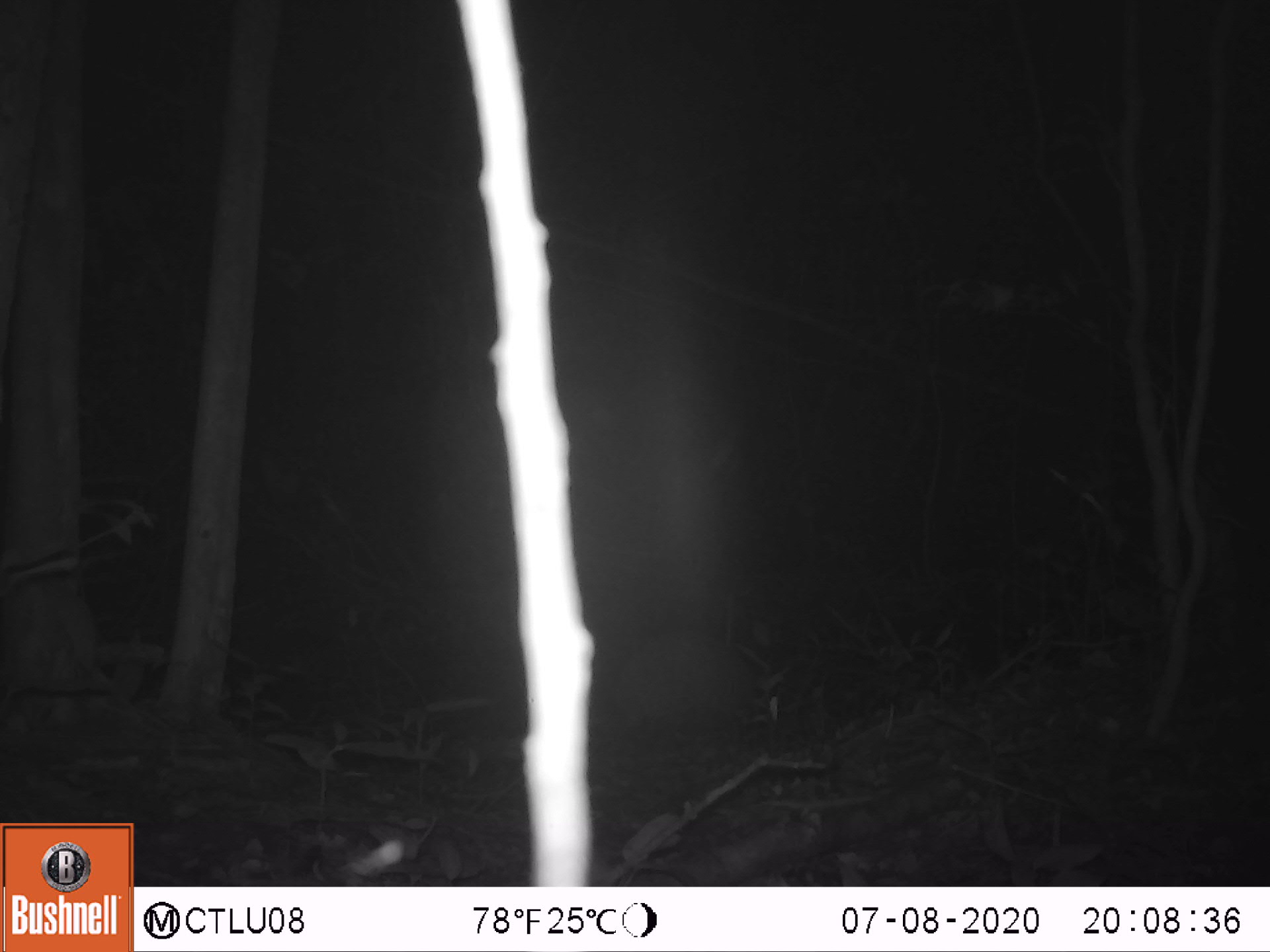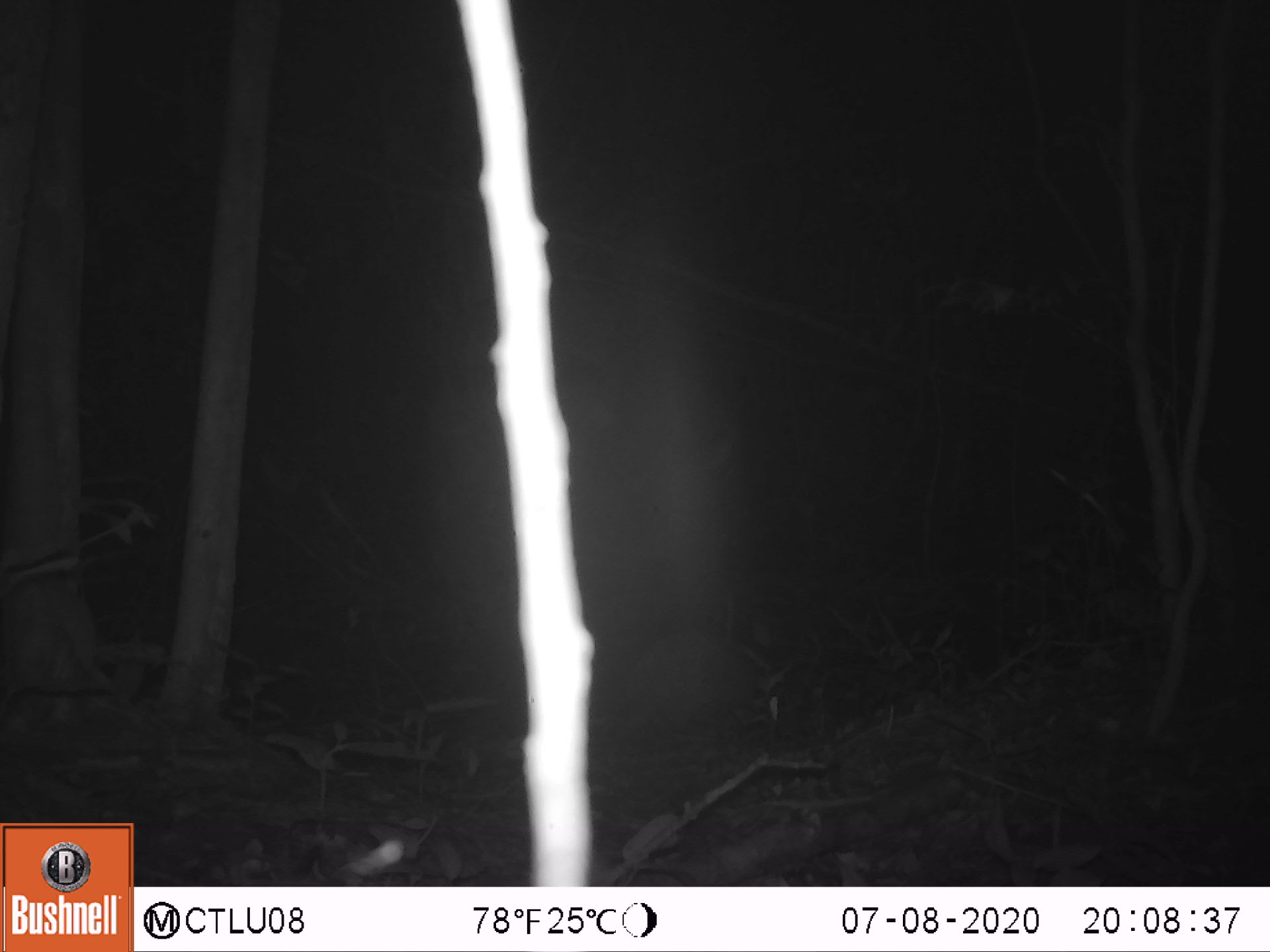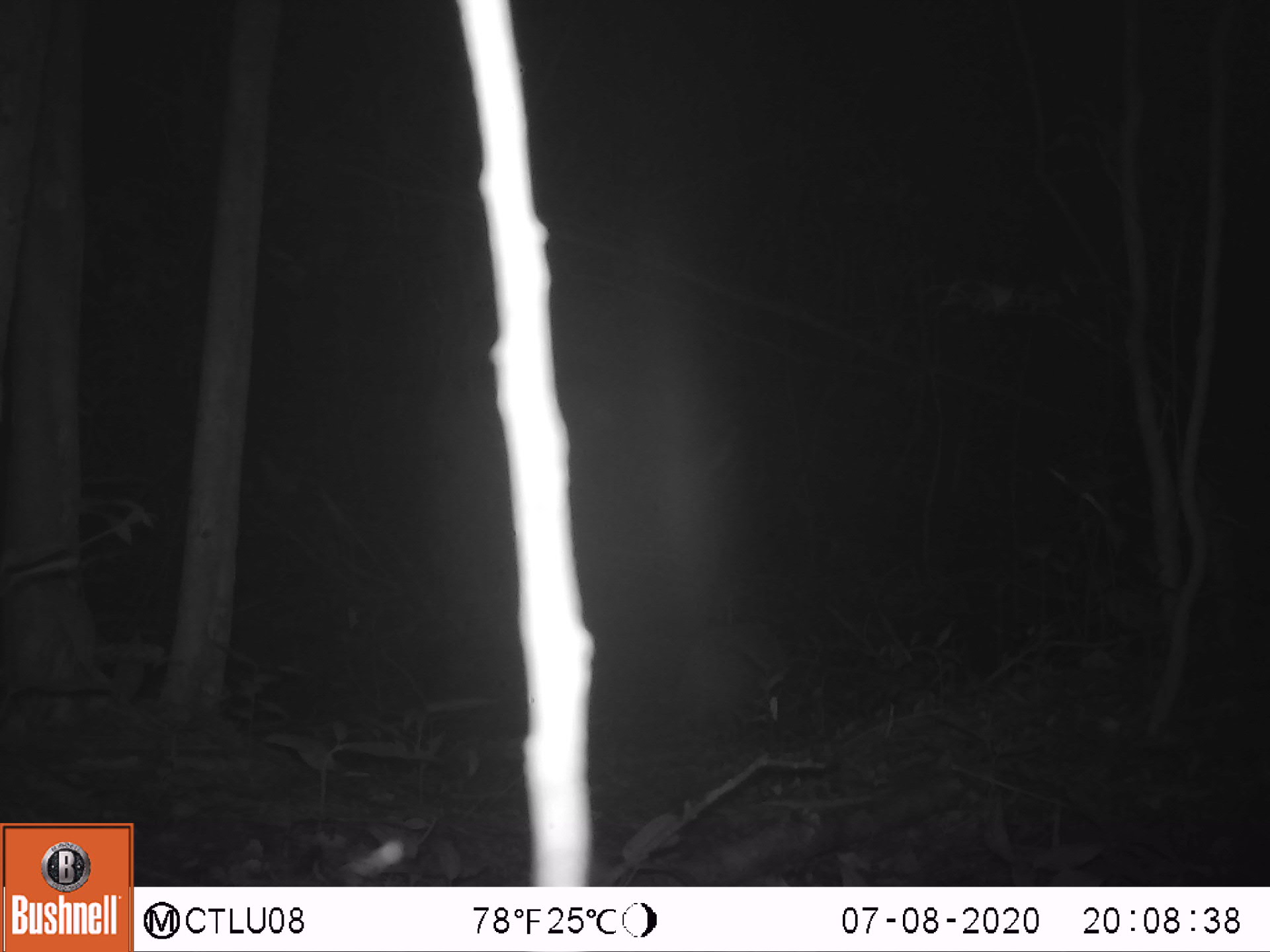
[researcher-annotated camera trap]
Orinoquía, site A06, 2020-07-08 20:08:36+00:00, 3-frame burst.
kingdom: Animalia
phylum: Chordata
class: Mammalia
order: Cingulata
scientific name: Cingulata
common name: armadillo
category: unknown armadillo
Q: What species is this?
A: Unknown armadillo (armadillo) (Cingulata).